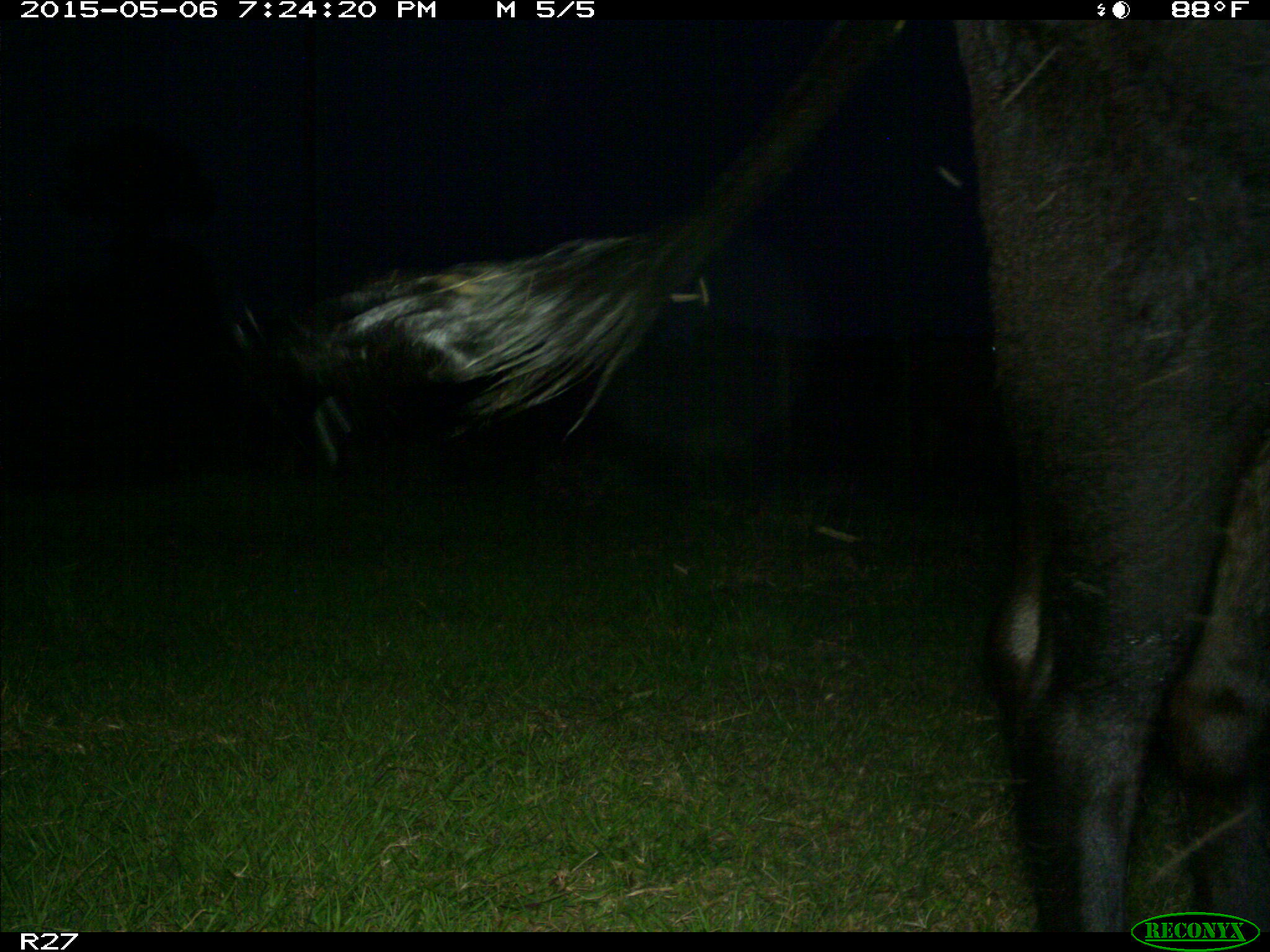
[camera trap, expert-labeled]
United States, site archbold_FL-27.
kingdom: Animalia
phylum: Chordata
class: Mammalia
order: Artiodactyla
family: Bovidae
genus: Bos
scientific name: Bos taurus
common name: domestic cow